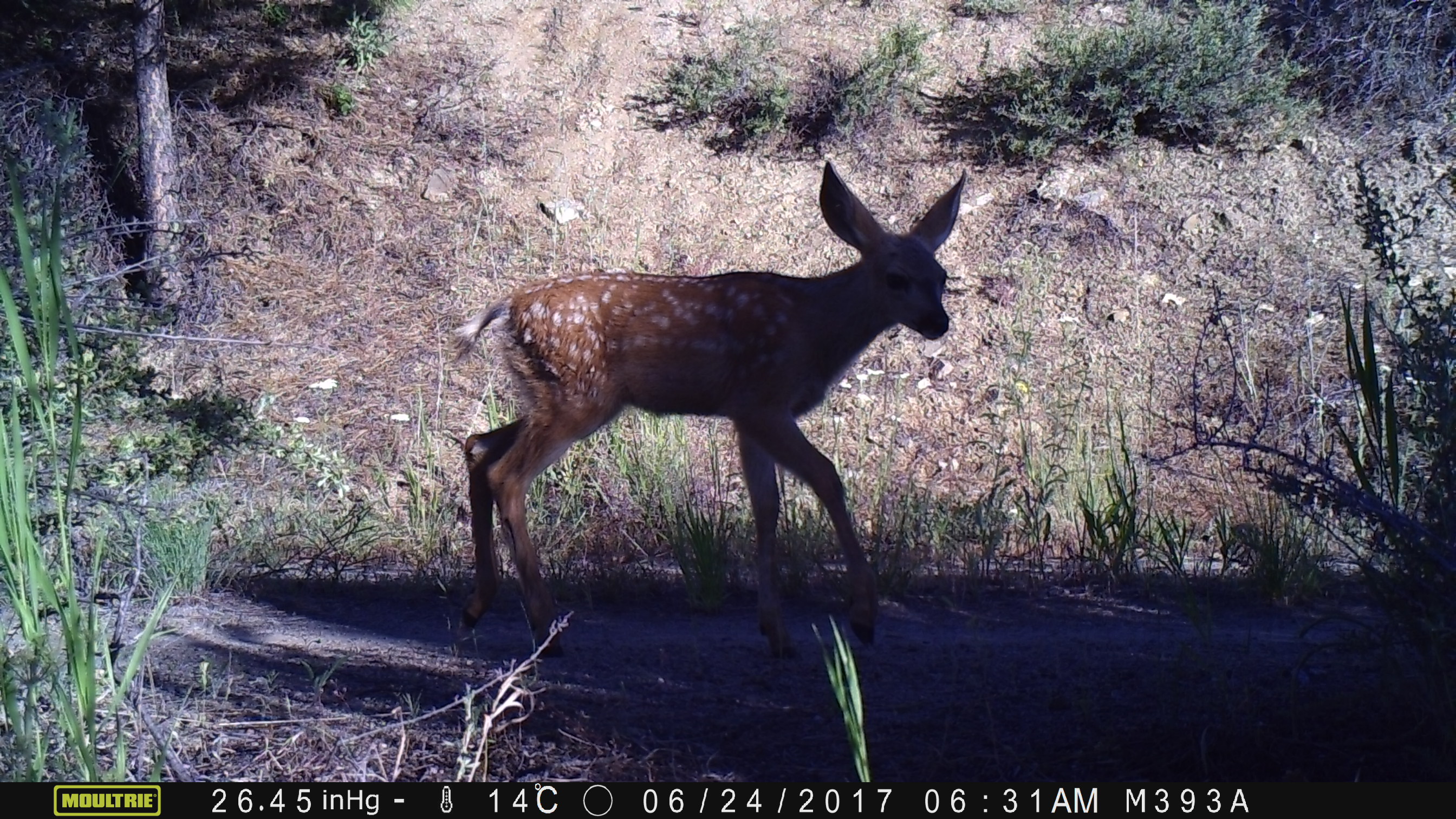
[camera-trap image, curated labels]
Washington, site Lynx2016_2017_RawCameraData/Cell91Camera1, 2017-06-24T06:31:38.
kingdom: Animalia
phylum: Chordata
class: Mammalia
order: Artiodactyla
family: Cervidae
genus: Odocoileus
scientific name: Odocoileus hemionus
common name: mule deer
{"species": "Odocoileus hemionus (mule deer)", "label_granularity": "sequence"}